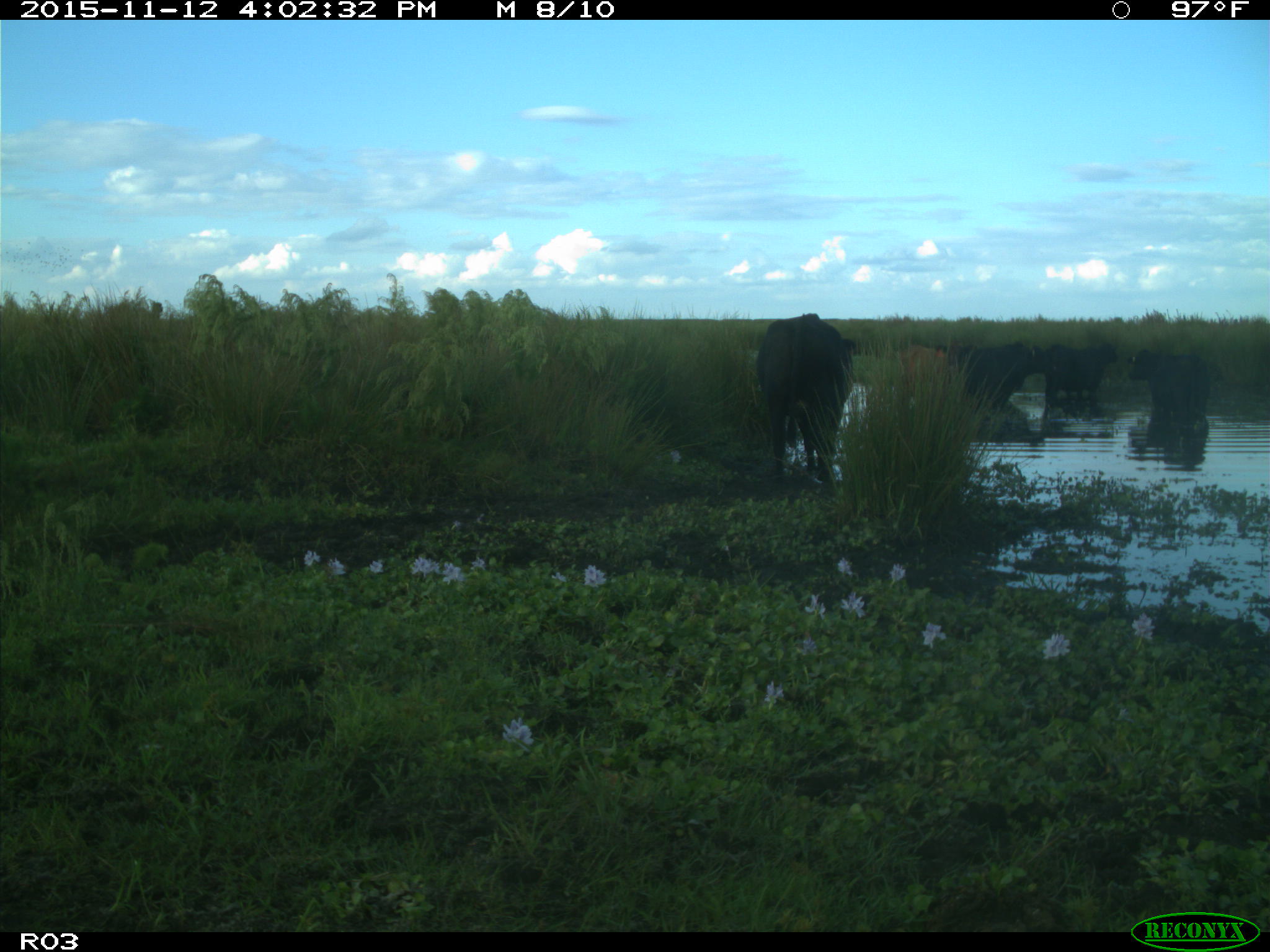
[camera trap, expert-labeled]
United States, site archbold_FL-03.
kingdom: Animalia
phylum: Chordata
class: Mammalia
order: Artiodactyla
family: Bovidae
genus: Bos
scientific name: Bos taurus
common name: domestic cow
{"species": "Bos taurus (domestic cow)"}